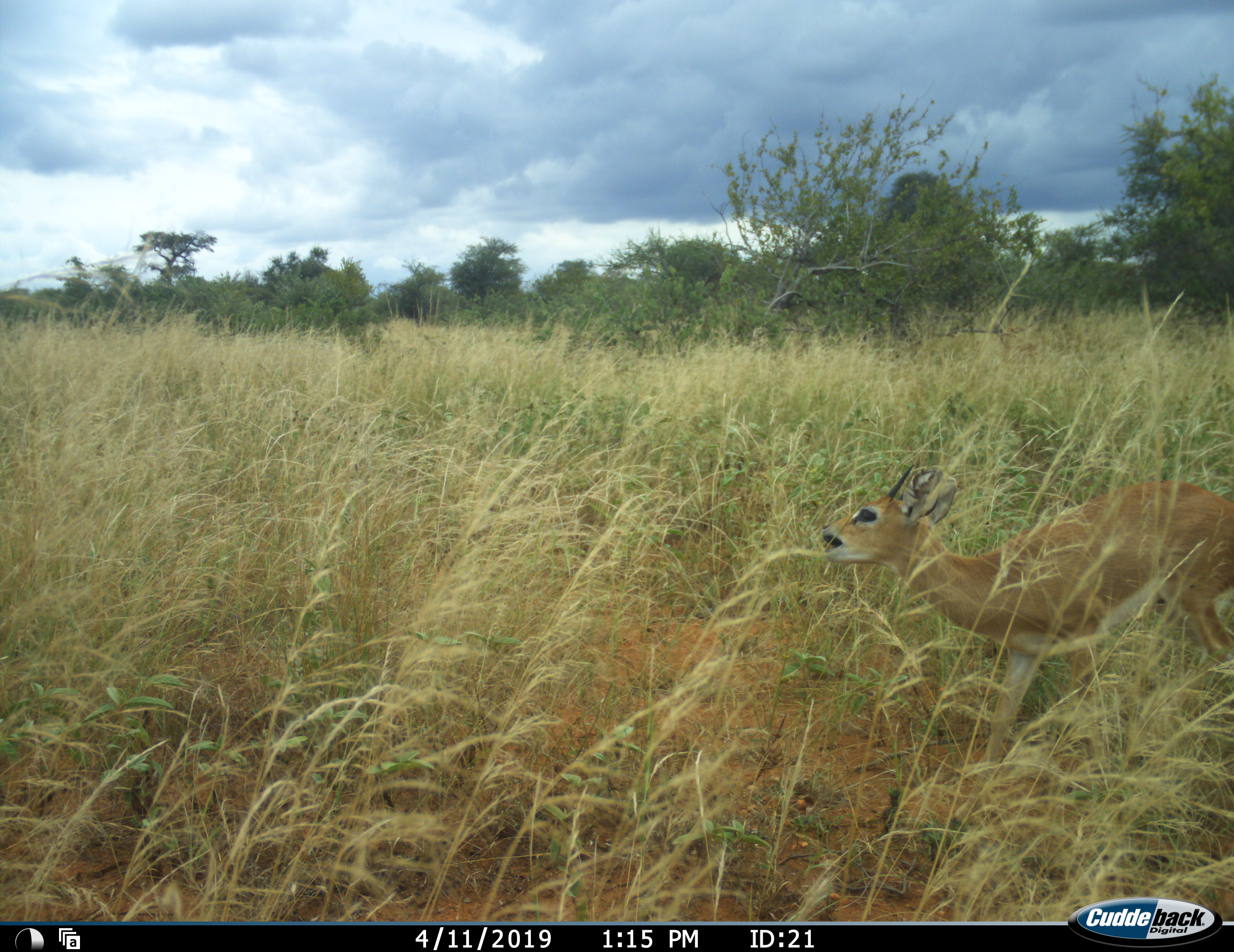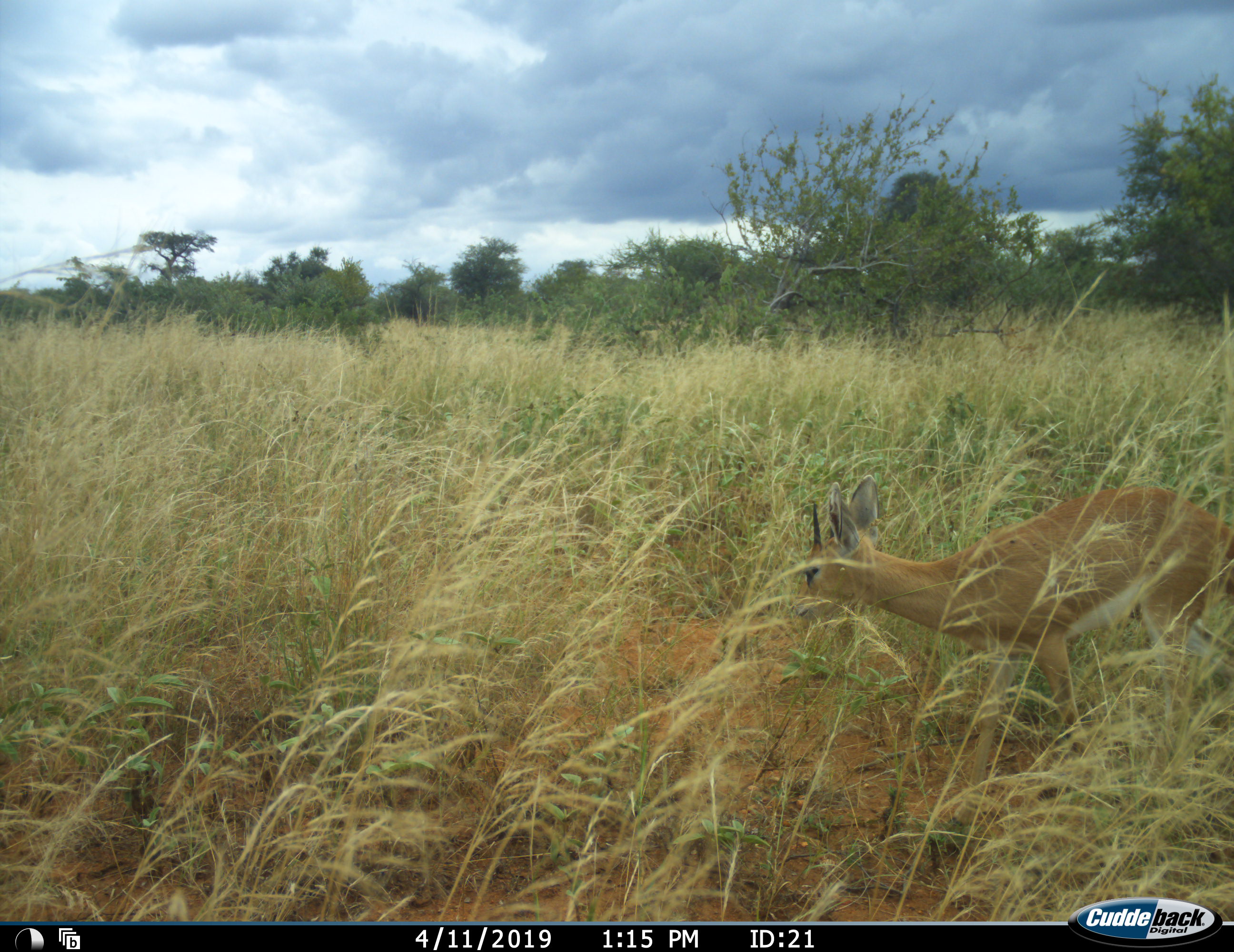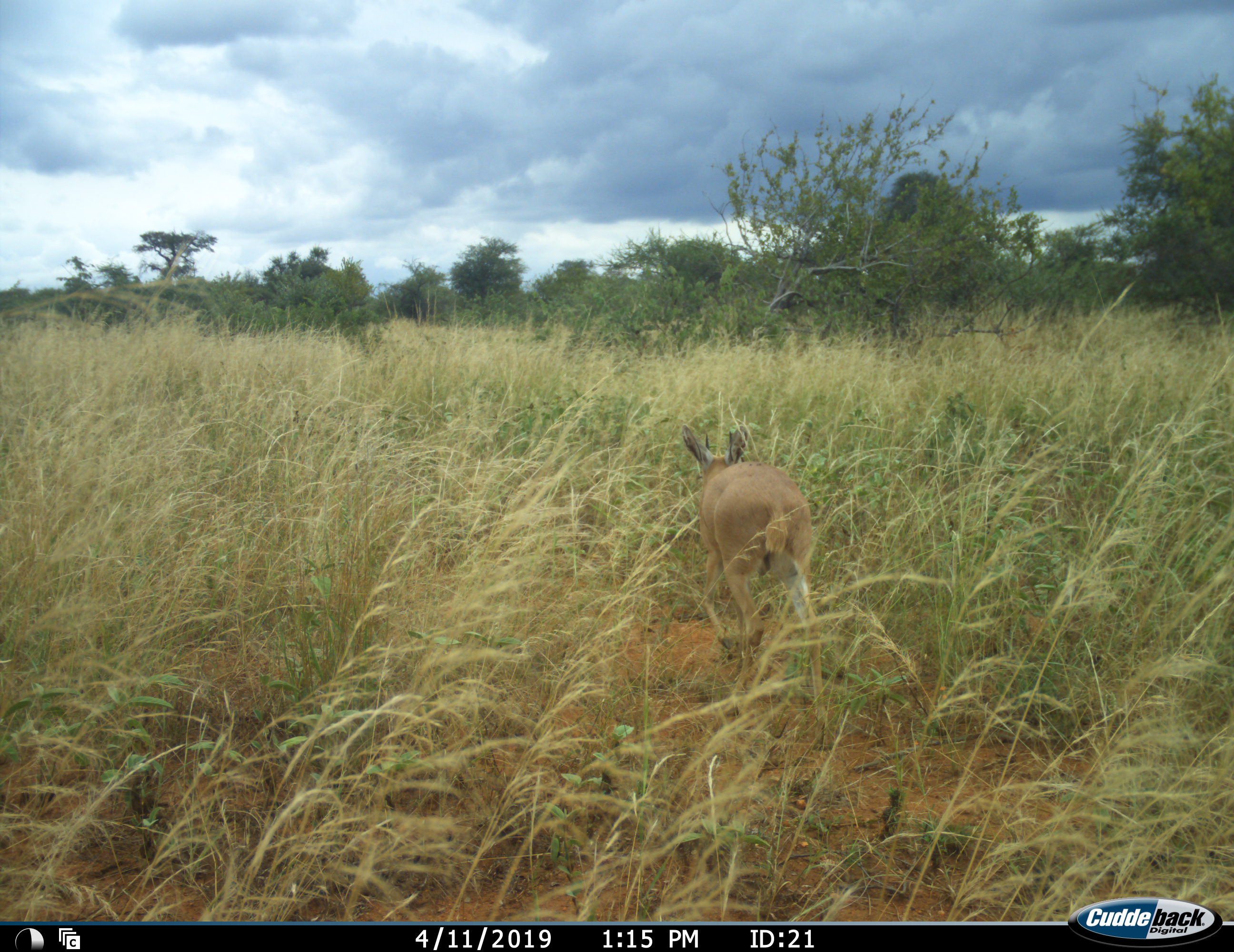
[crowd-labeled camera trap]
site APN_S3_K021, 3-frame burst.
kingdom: Animalia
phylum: Chordata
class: Mammalia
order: Artiodactyla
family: Bovidae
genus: Raphicerus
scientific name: Raphicerus campestris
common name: steenbok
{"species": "steenbok (Raphicerus campestris)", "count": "1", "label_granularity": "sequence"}